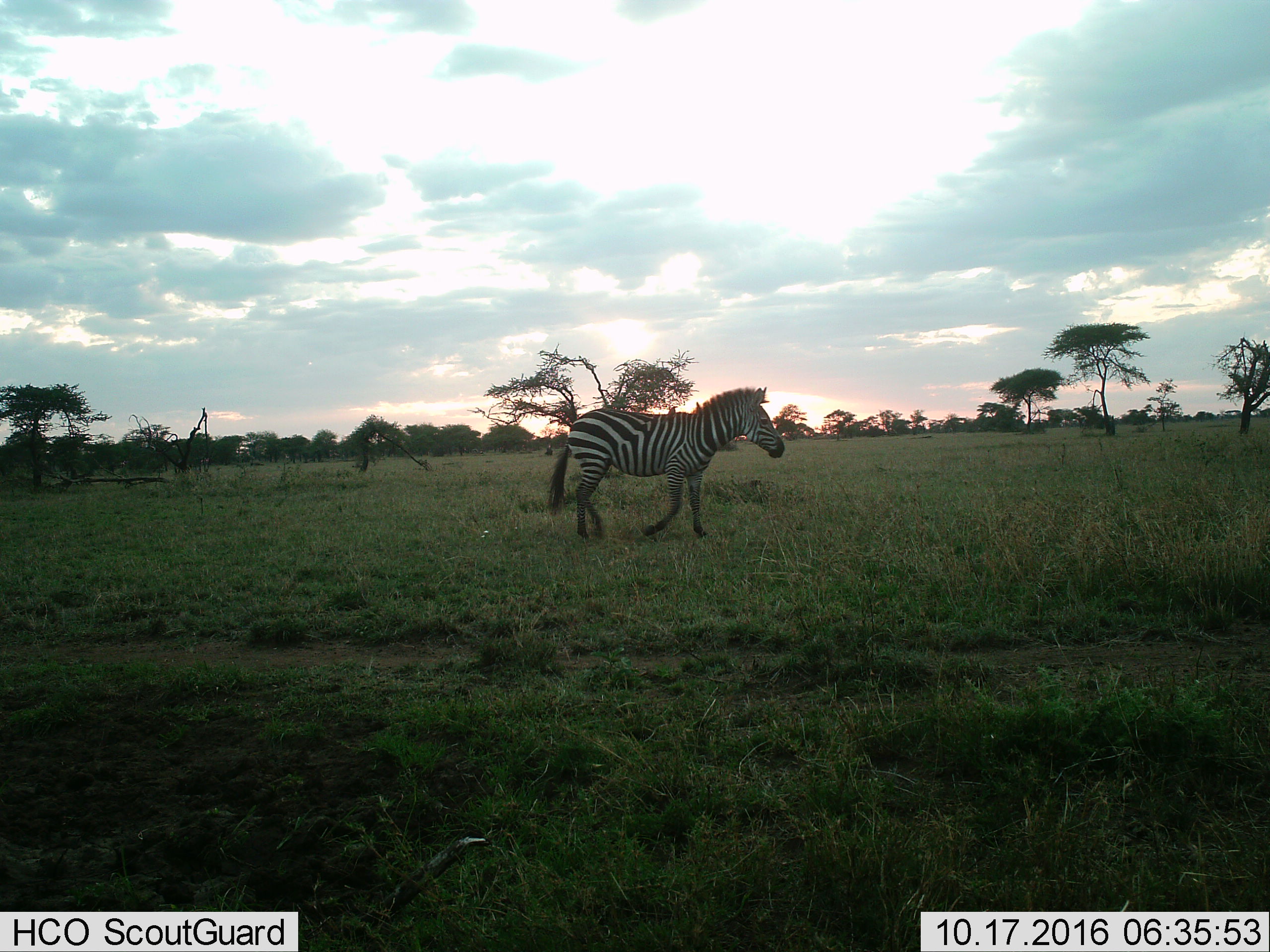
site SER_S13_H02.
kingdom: Animalia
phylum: Chordata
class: Mammalia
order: Perissodactyla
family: Equidae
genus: Equus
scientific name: Equus quagga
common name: plains zebra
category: zebraplains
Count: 1.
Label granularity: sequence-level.